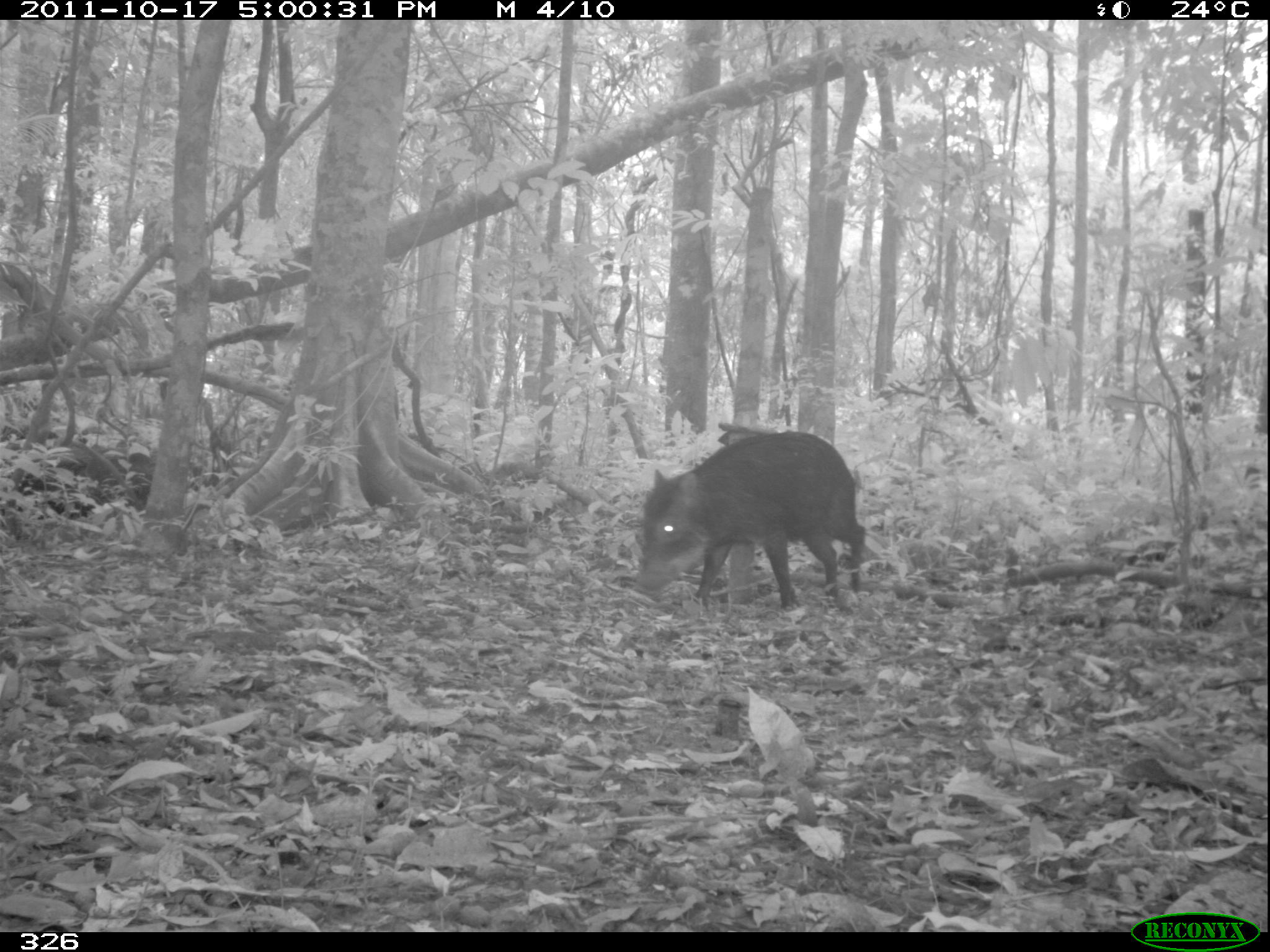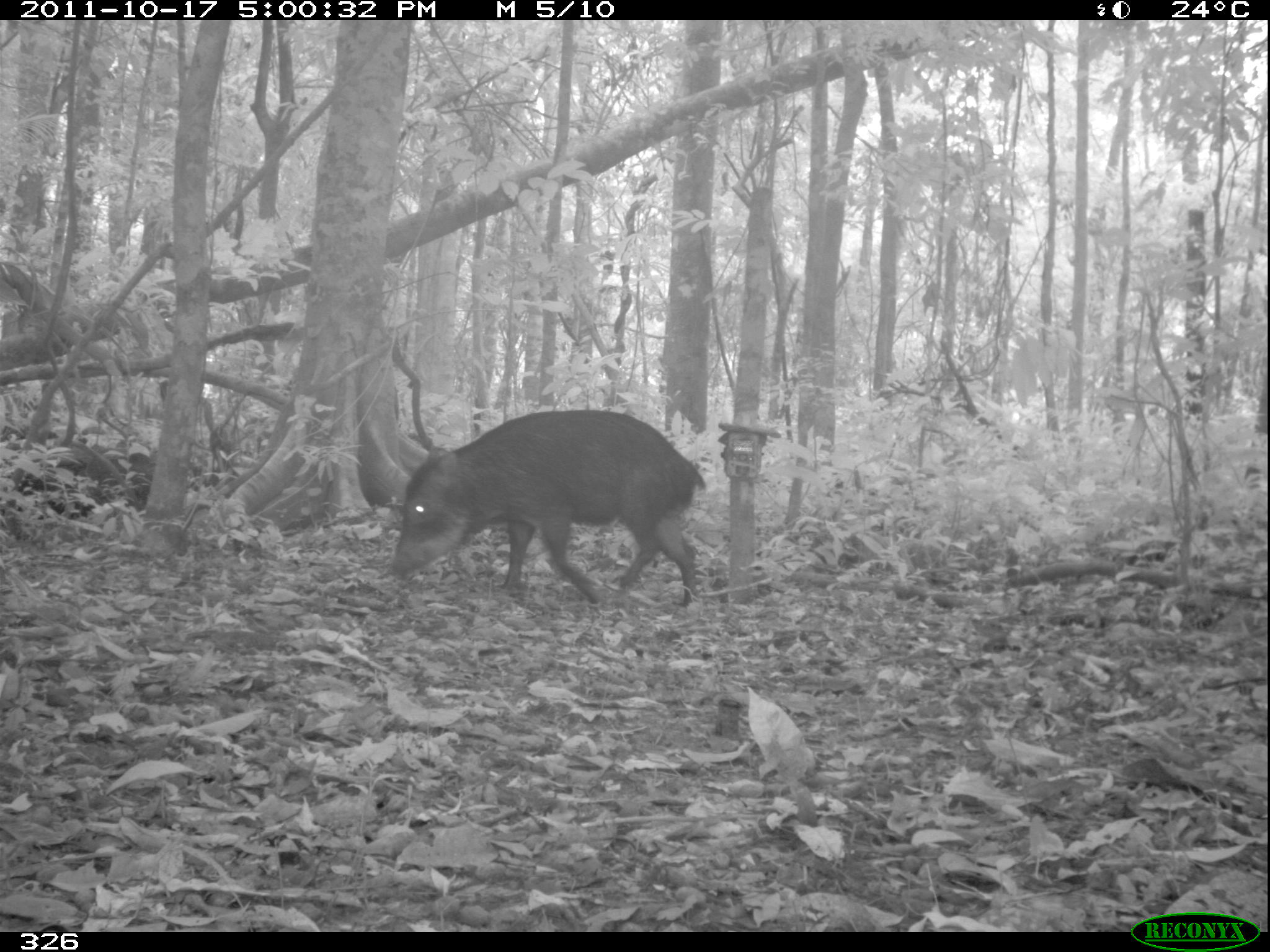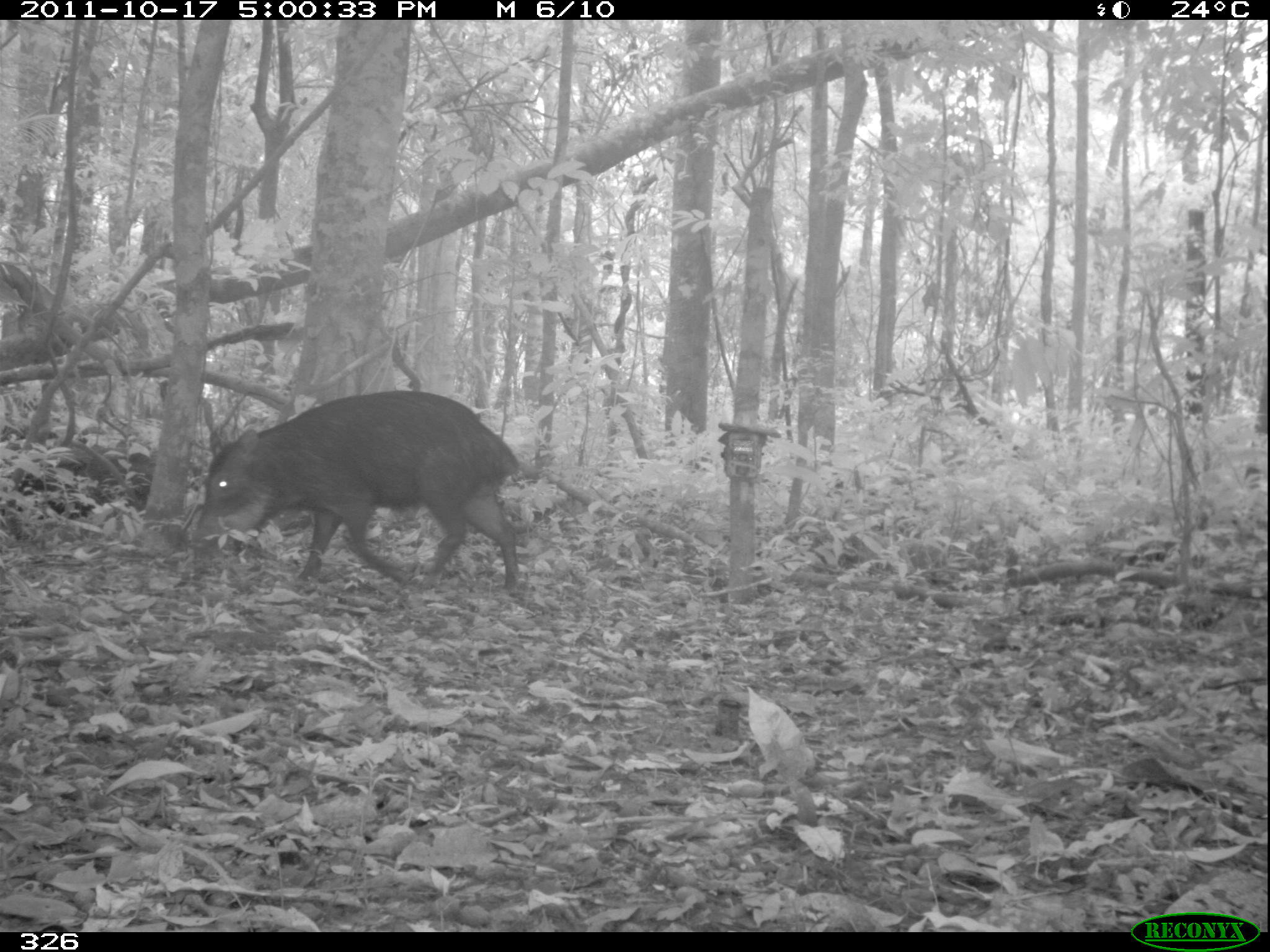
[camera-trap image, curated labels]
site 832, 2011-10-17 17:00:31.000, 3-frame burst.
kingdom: Animalia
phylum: Chordata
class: Mammalia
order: Artiodactyla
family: Tayassuidae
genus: Tayassu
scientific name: Tayassu pecari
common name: white-lipped peccary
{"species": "Tayassu pecari (white-lipped peccary)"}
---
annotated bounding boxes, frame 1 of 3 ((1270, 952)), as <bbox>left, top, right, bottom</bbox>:
tayassu pecari: <bbox>633, 430, 865, 610</bbox>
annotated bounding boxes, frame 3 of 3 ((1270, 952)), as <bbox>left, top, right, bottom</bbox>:
tayassu pecari: <bbox>191, 387, 521, 595</bbox>